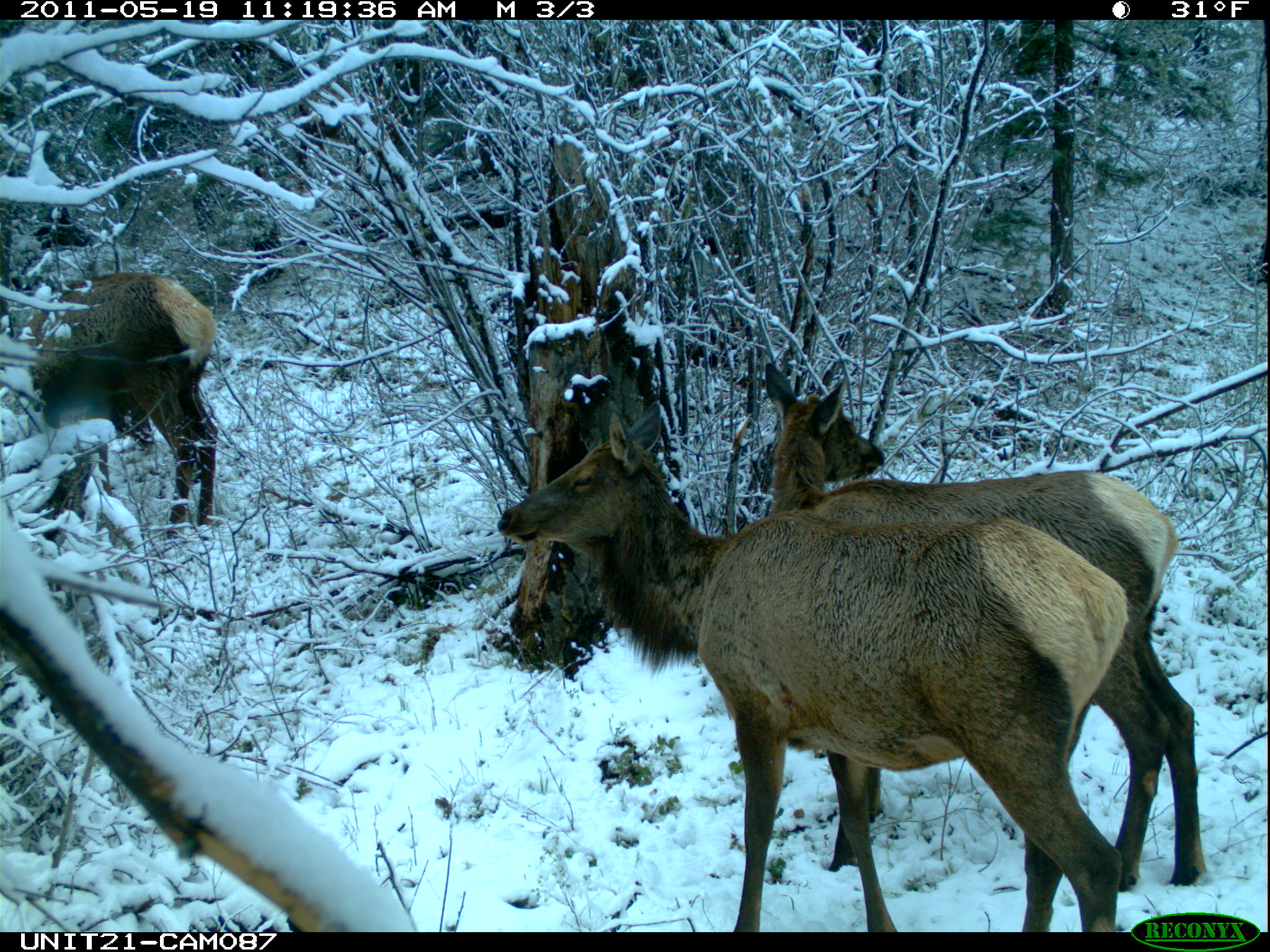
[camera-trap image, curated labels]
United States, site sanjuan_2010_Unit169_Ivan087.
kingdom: Animalia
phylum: Chordata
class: Mammalia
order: Artiodactyla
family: Cervidae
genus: Cervus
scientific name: Cervus elaphus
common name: red deer